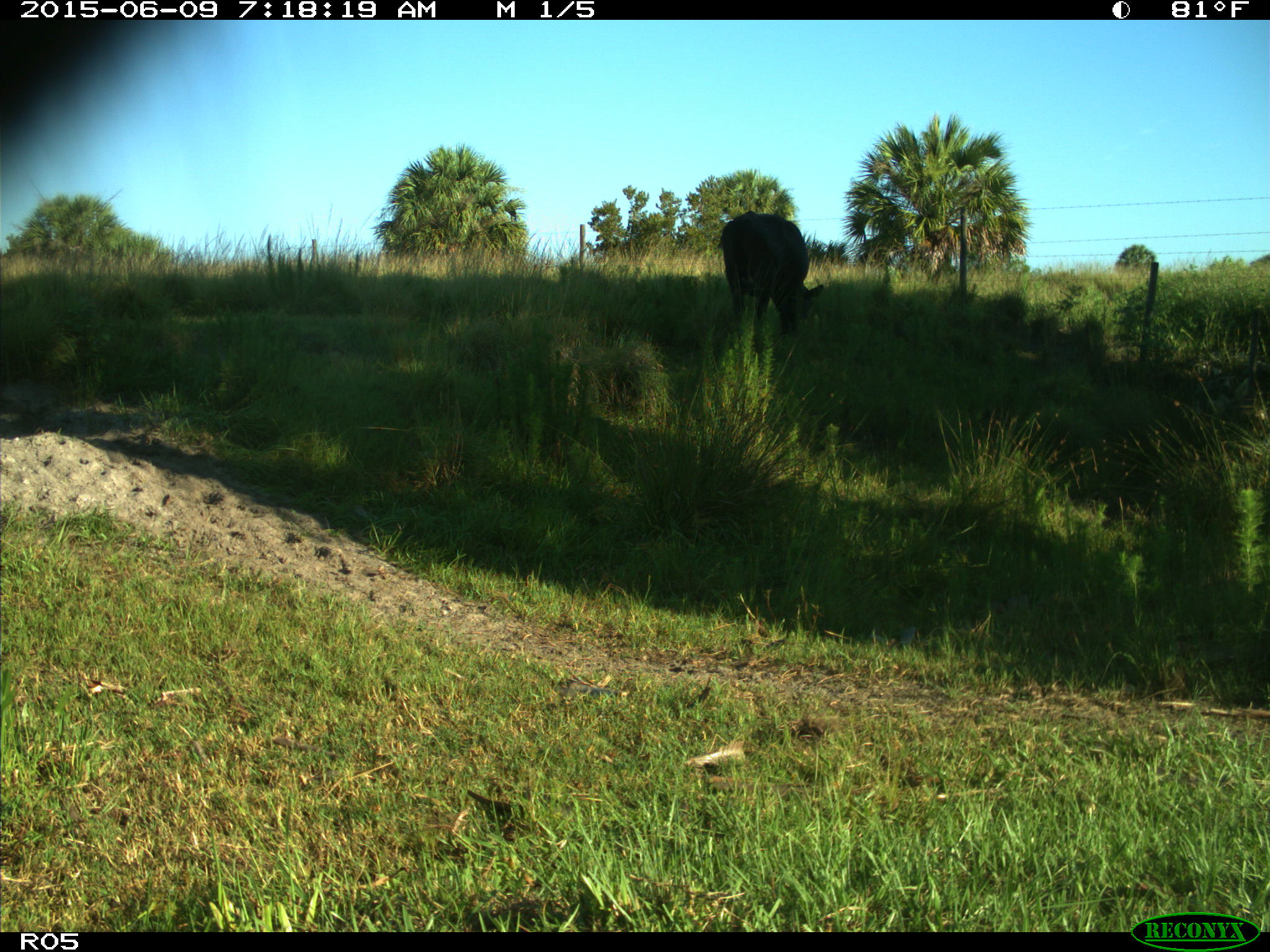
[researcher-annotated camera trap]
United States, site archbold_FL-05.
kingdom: Animalia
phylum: Chordata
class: Mammalia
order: Artiodactyla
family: Bovidae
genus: Bos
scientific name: Bos taurus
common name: domestic cow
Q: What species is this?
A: Bos taurus (domestic cow).